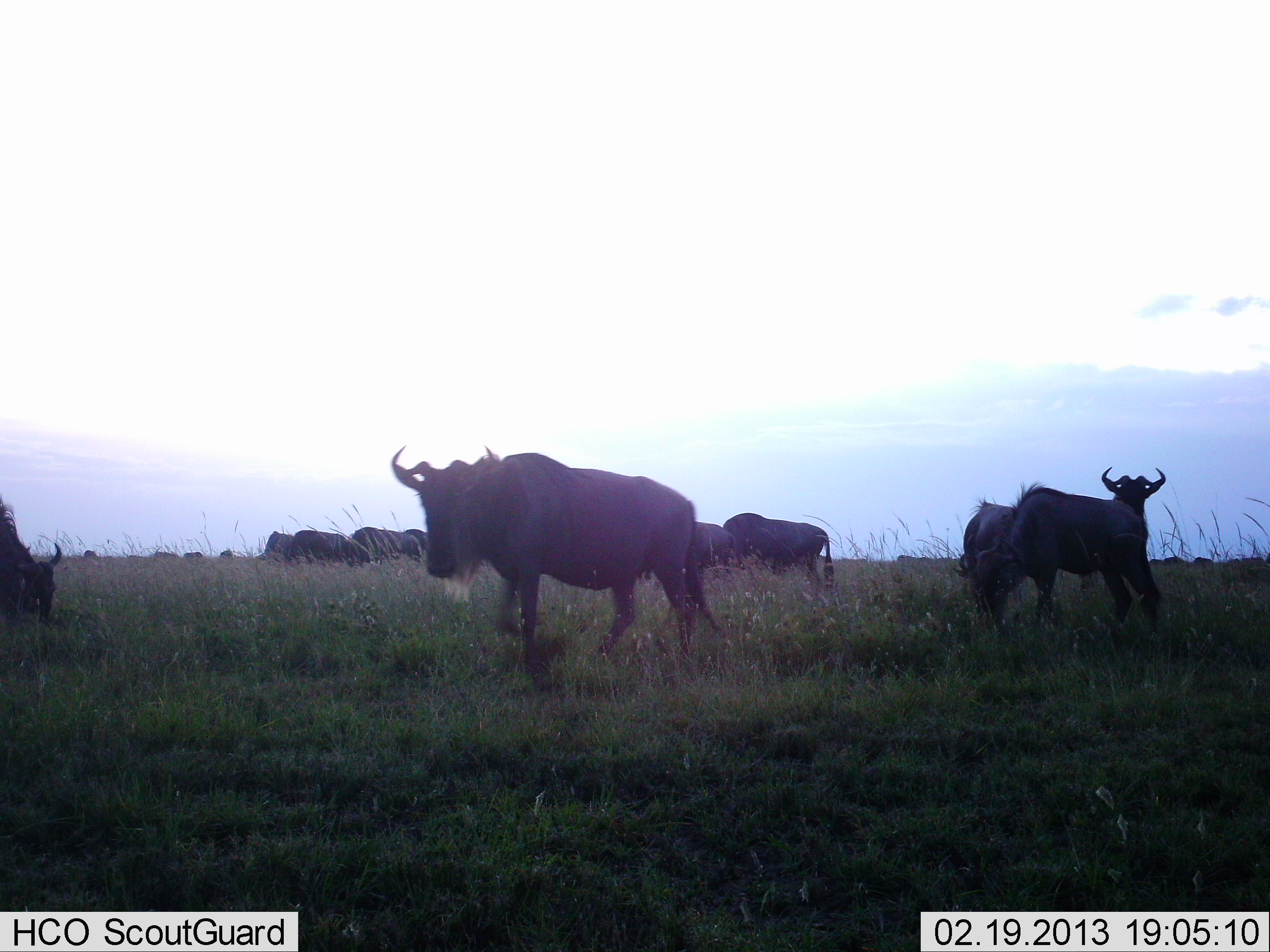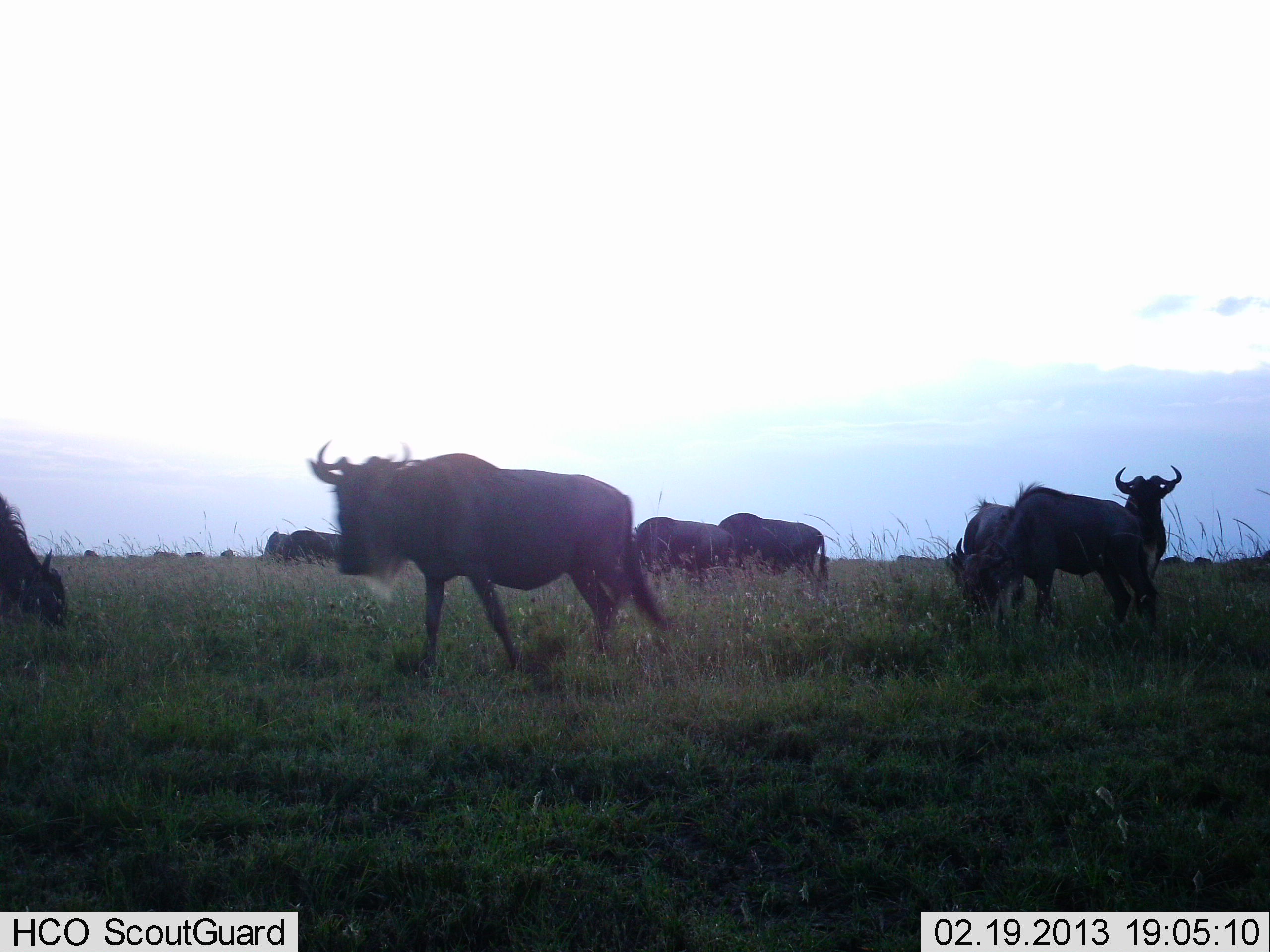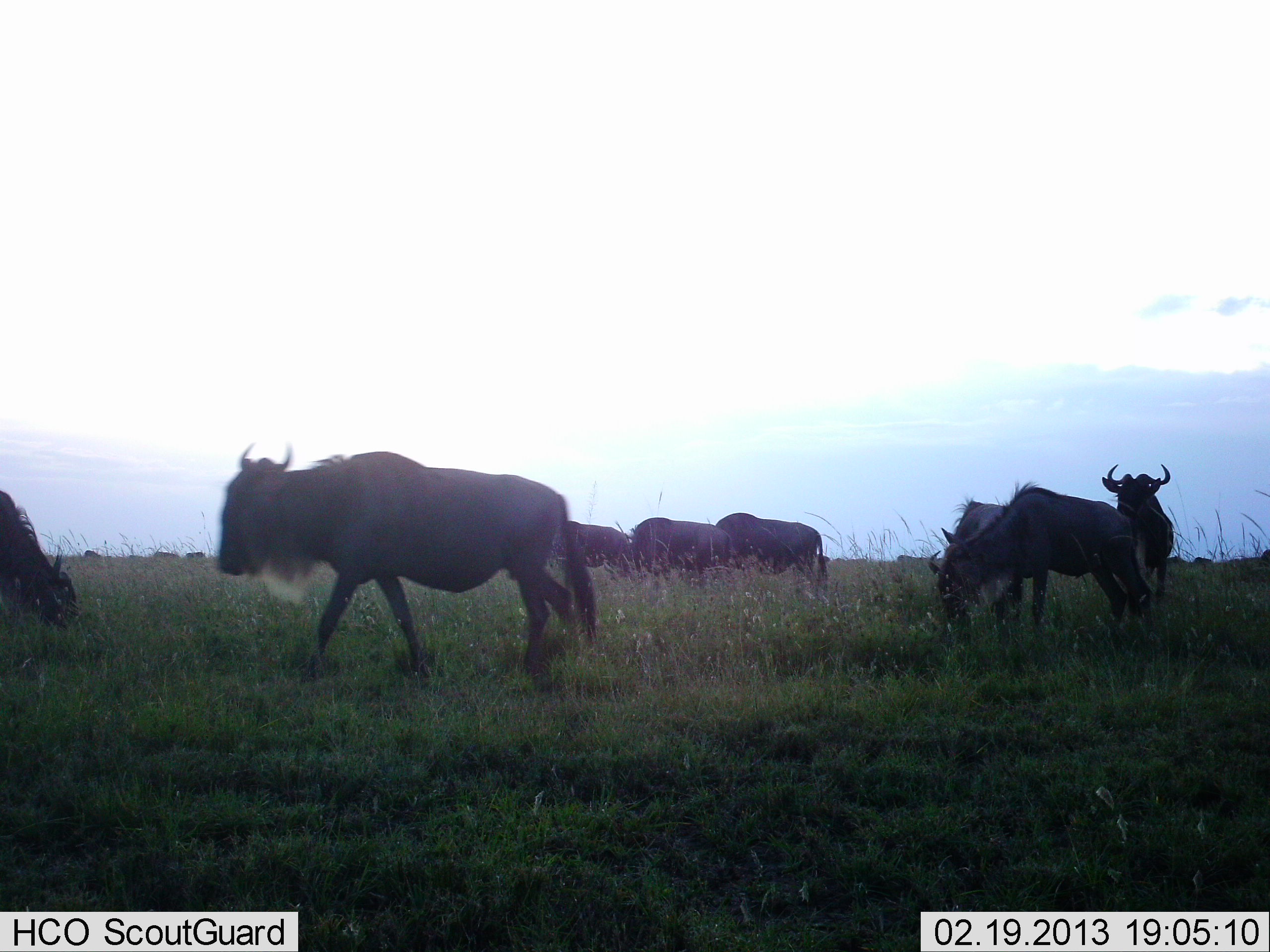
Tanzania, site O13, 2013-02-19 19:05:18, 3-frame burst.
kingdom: Animalia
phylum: Chordata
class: Mammalia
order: Artiodactyla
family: Bovidae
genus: Connochaetes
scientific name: Connochaetes taurinus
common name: blue wildebeest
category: wildebeest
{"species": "wildebeest (blue wildebeest) (Connochaetes taurinus)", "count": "11-50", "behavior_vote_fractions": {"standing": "53%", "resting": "3%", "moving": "63%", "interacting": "5%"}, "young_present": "3%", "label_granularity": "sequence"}